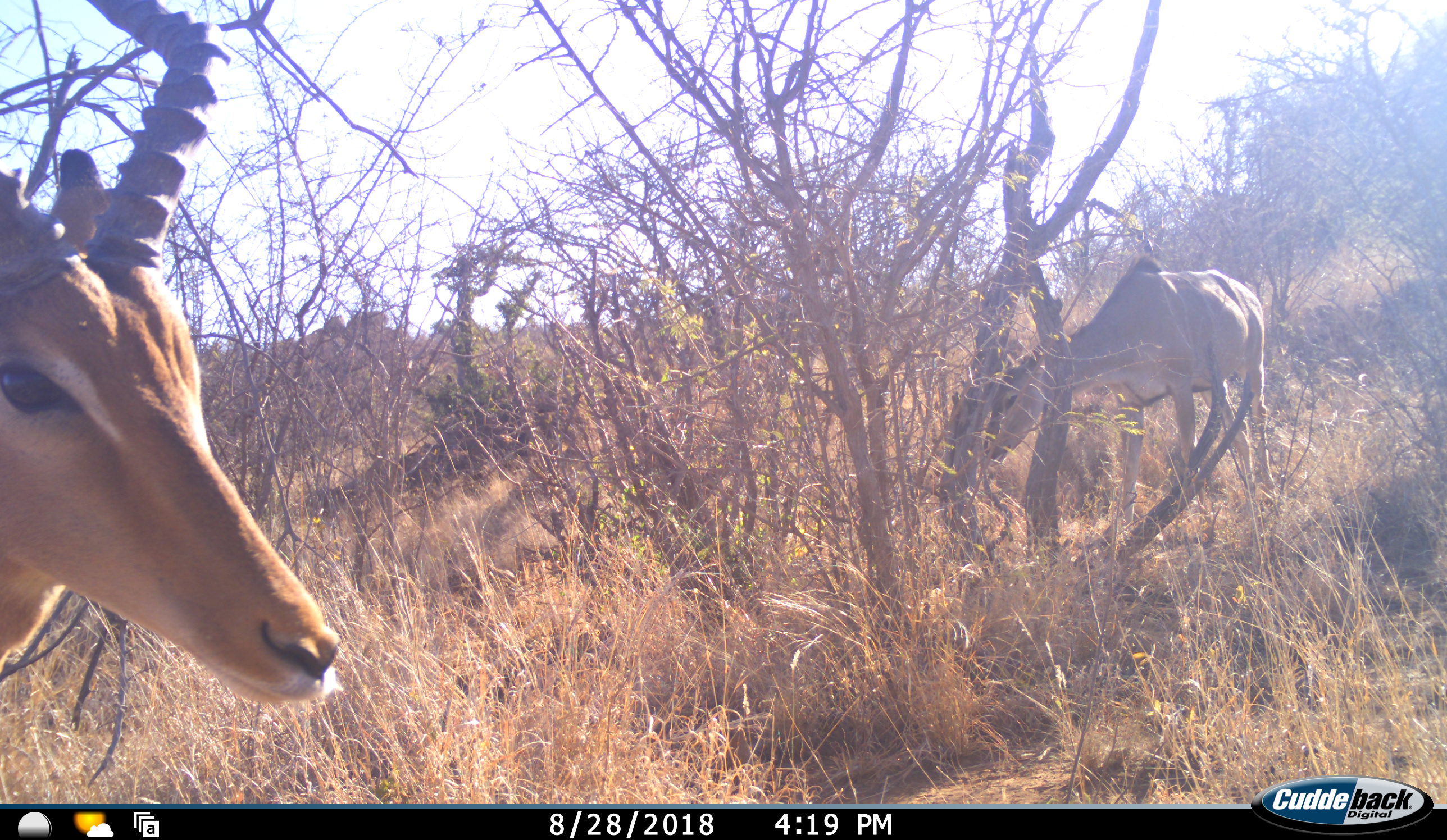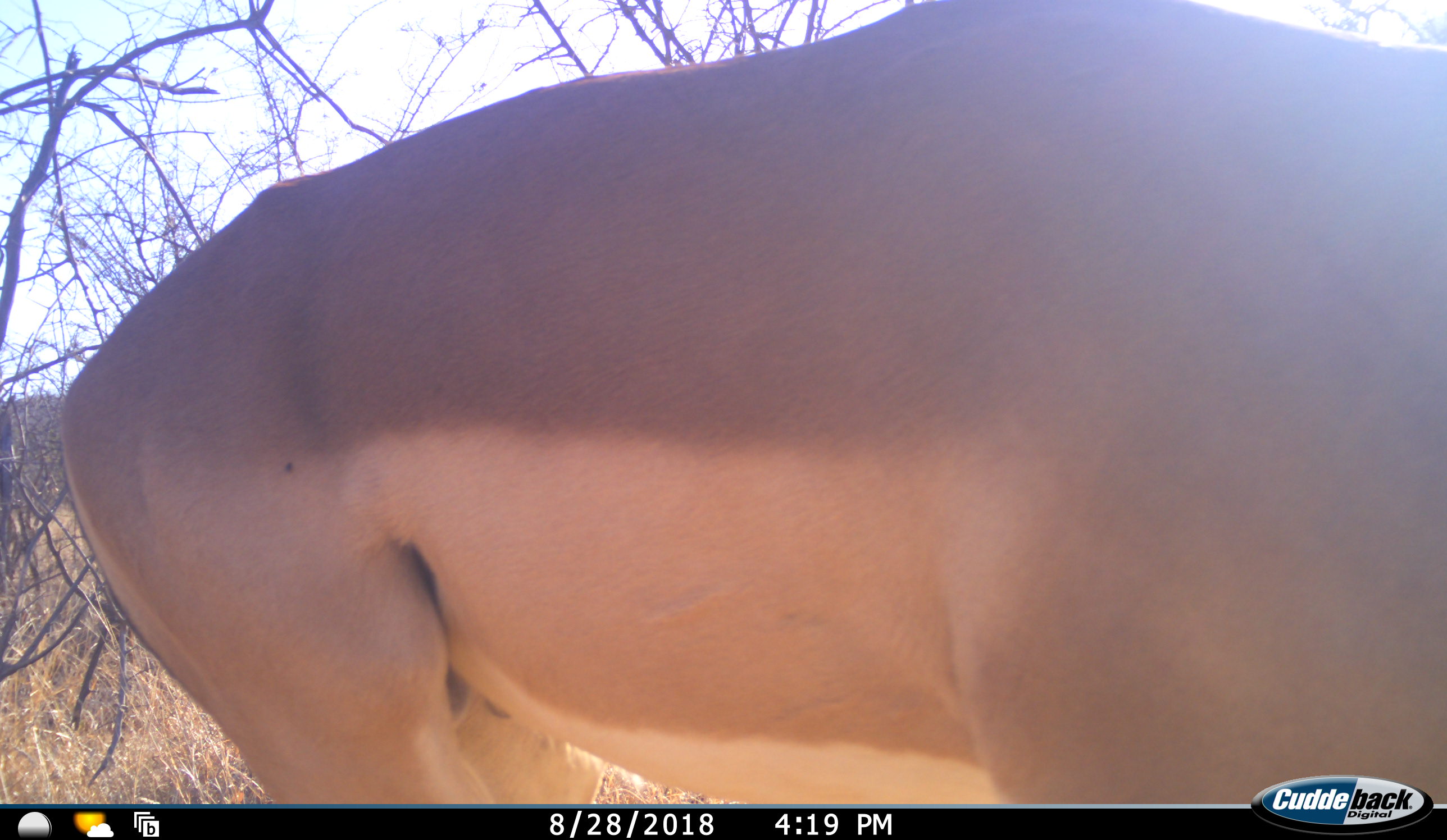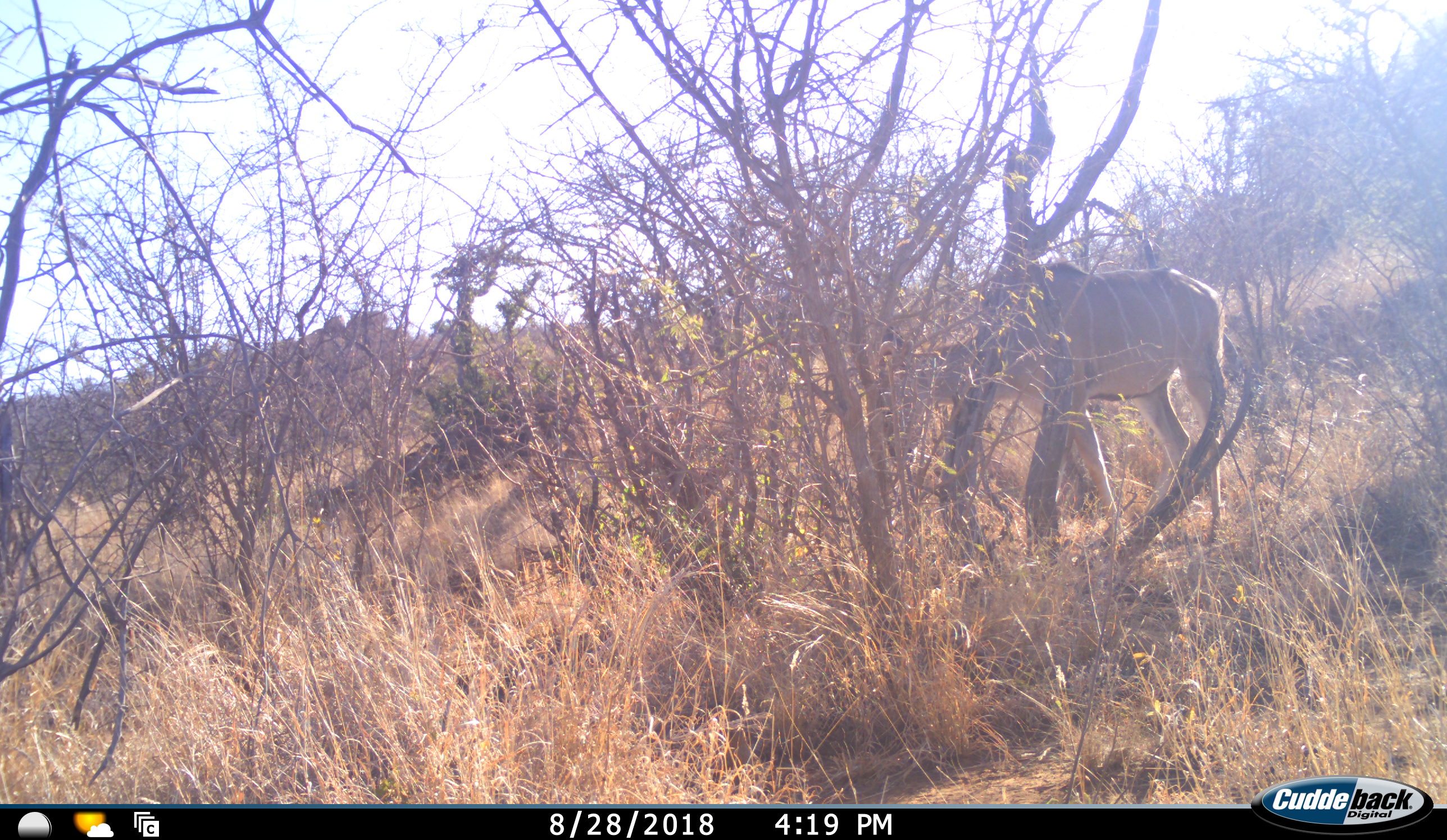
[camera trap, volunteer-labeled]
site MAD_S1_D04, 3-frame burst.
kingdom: Animalia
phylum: Chordata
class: Mammalia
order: Artiodactyla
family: Bovidae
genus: Aepyceros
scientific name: Aepyceros melampus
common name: impala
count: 2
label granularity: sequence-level